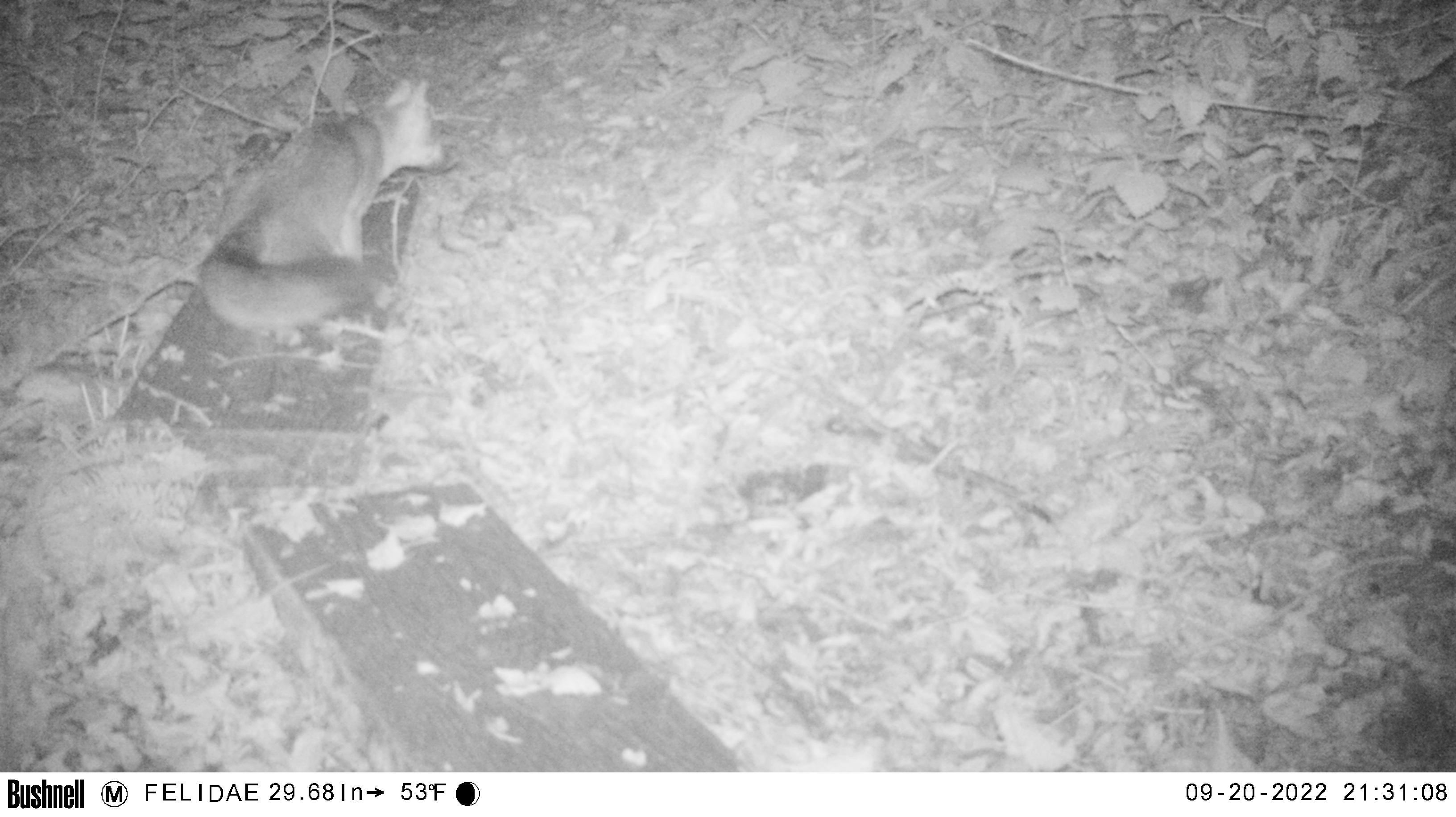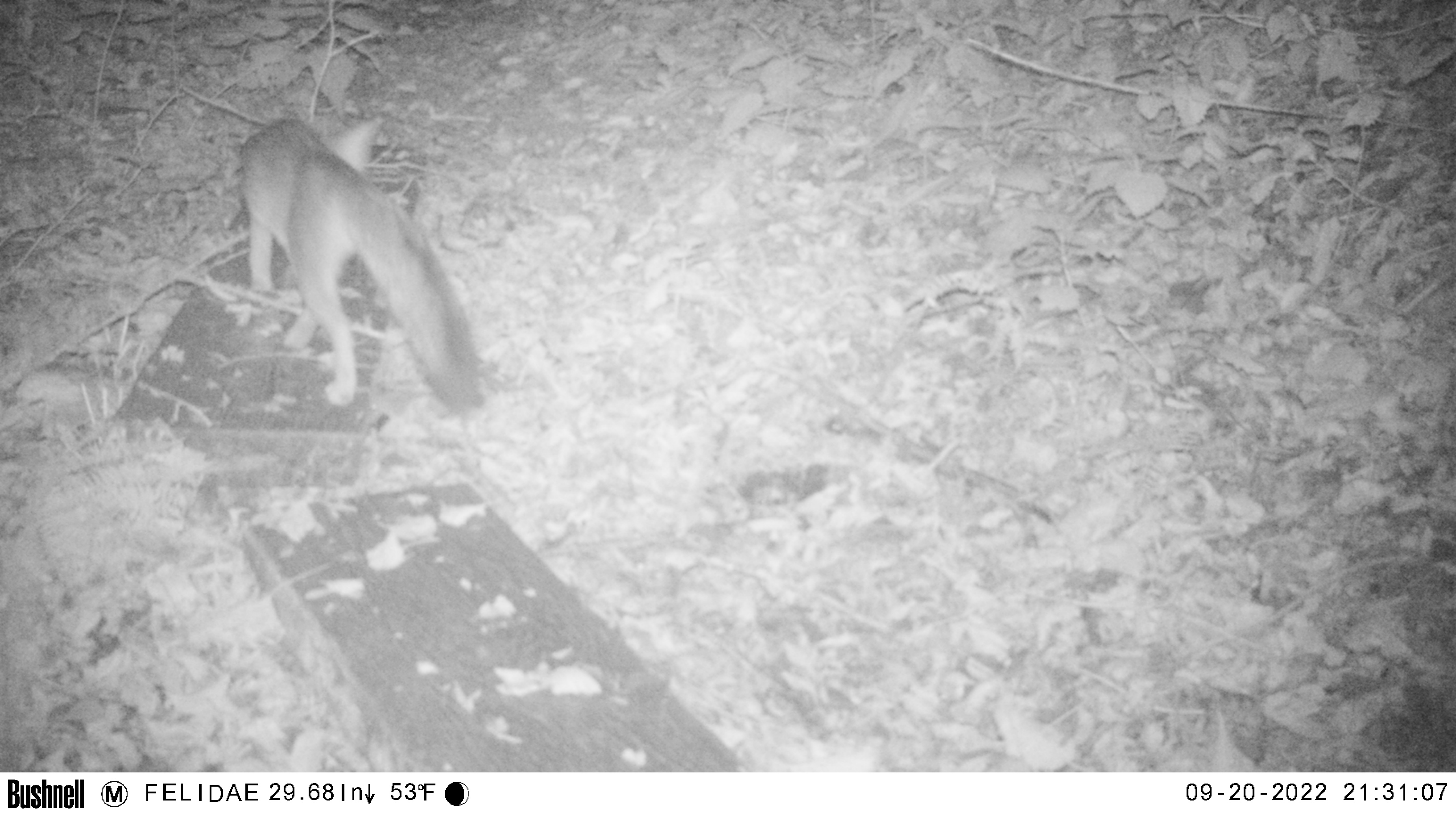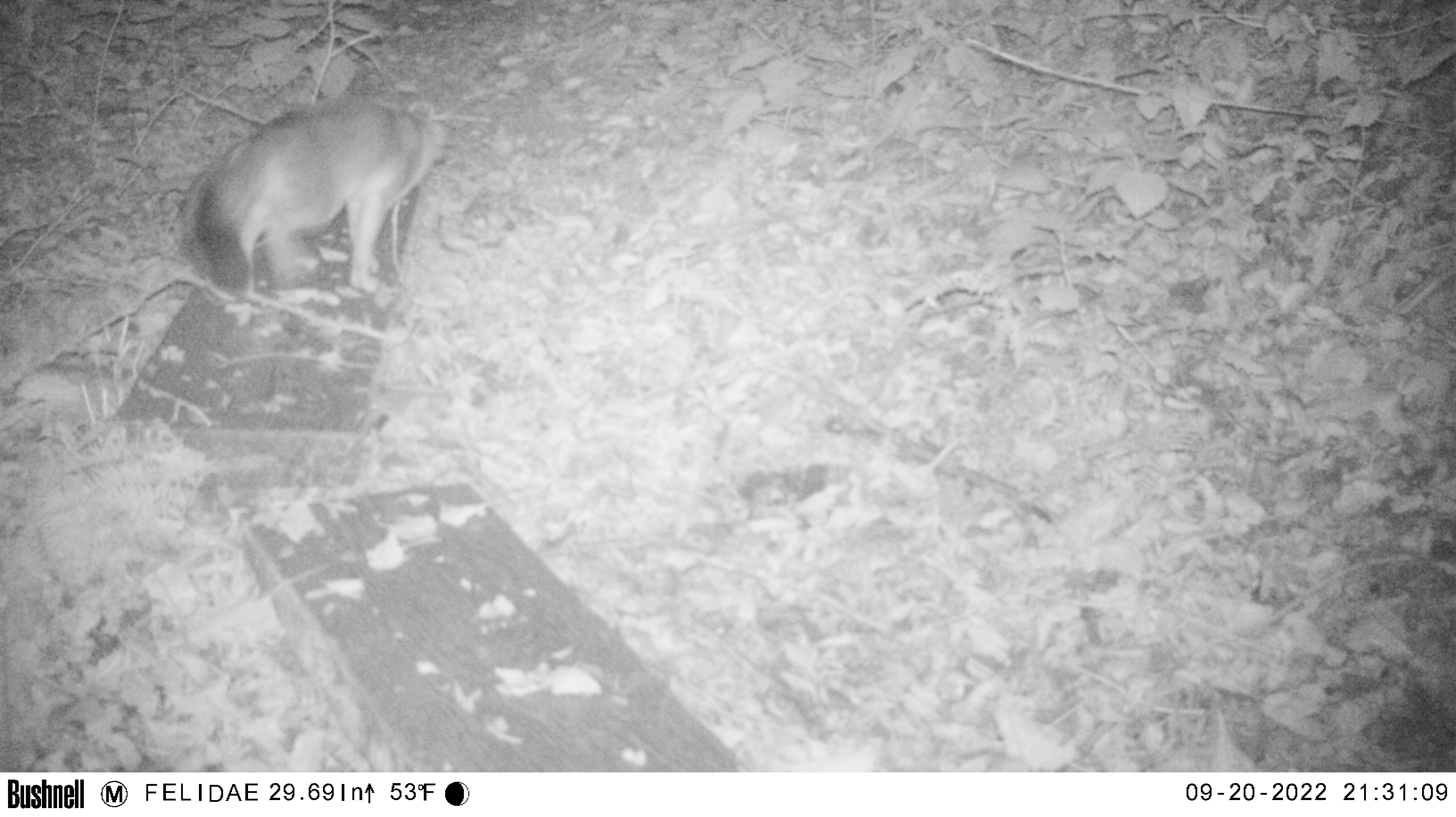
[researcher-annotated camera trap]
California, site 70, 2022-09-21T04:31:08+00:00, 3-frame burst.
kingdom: Animalia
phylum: Chordata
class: Mammalia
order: Carnivora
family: Canidae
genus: Urocyon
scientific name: Urocyon cinereoargenteus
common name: gray fox